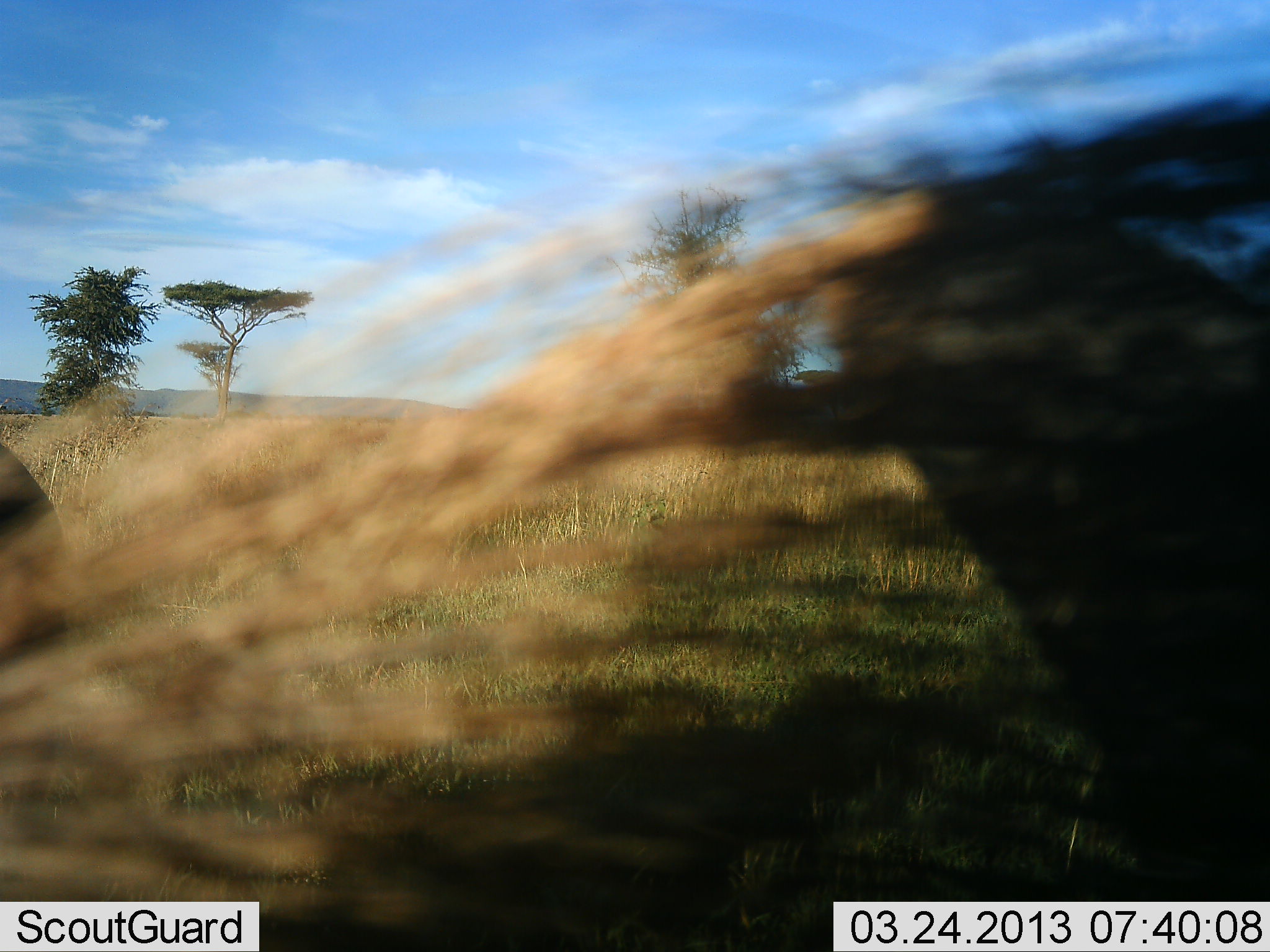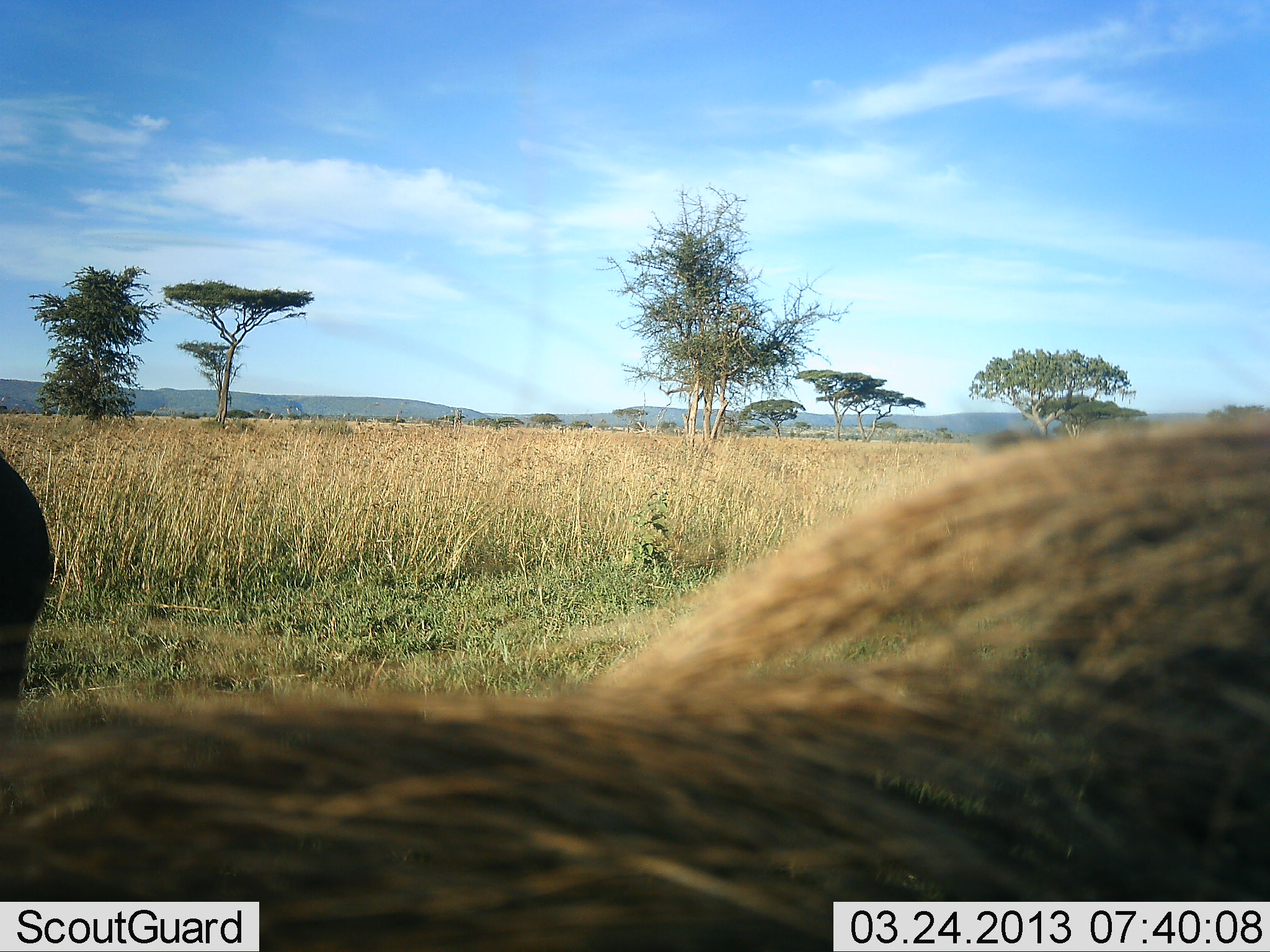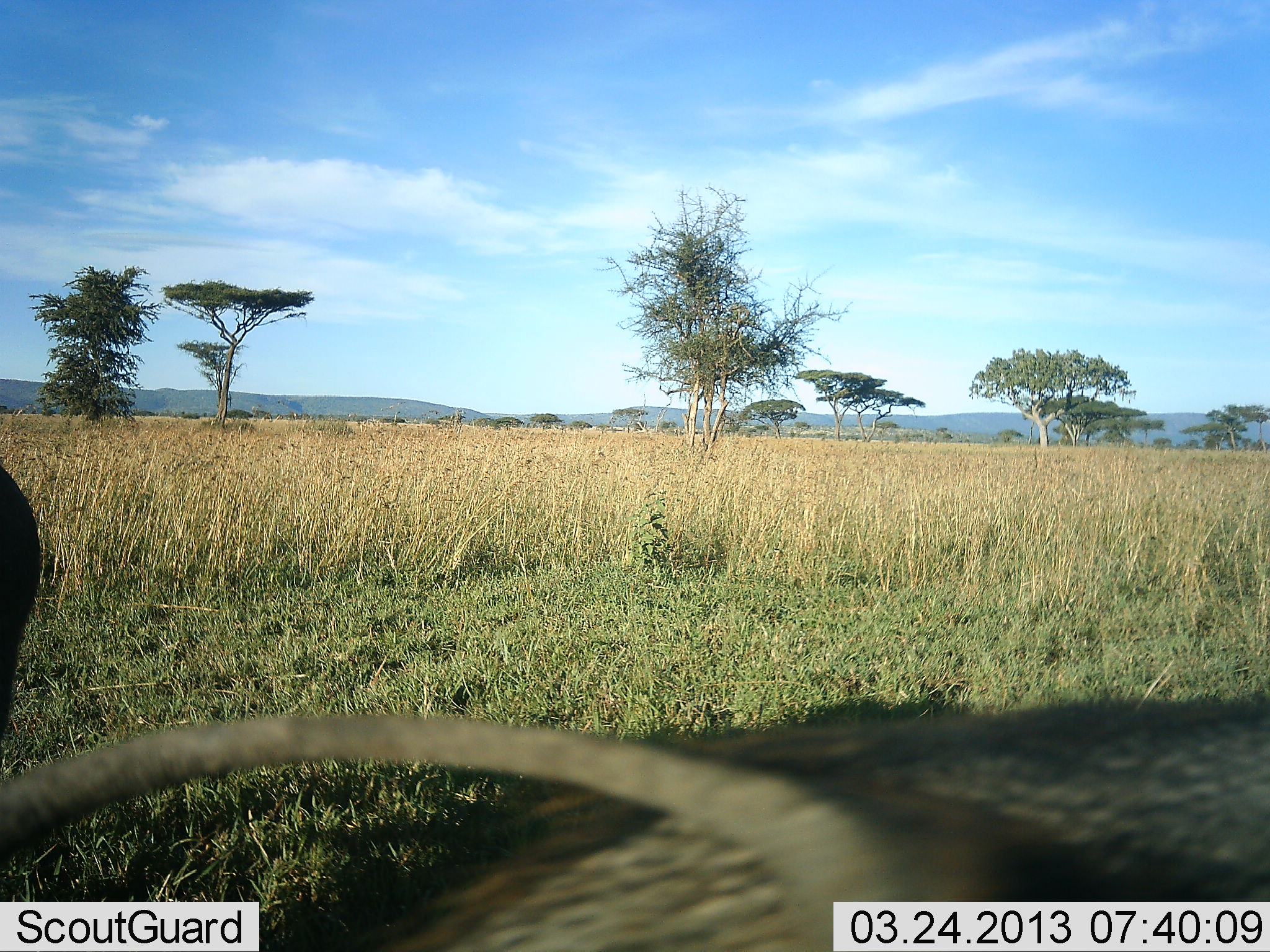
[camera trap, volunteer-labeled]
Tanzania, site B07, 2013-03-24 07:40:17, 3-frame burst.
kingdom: Animalia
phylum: Chordata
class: Mammalia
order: Artiodactyla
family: Suidae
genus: Phacochoerus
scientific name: Phacochoerus africanus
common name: warthog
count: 2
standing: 56%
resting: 6%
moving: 62%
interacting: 0%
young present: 0%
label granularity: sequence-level